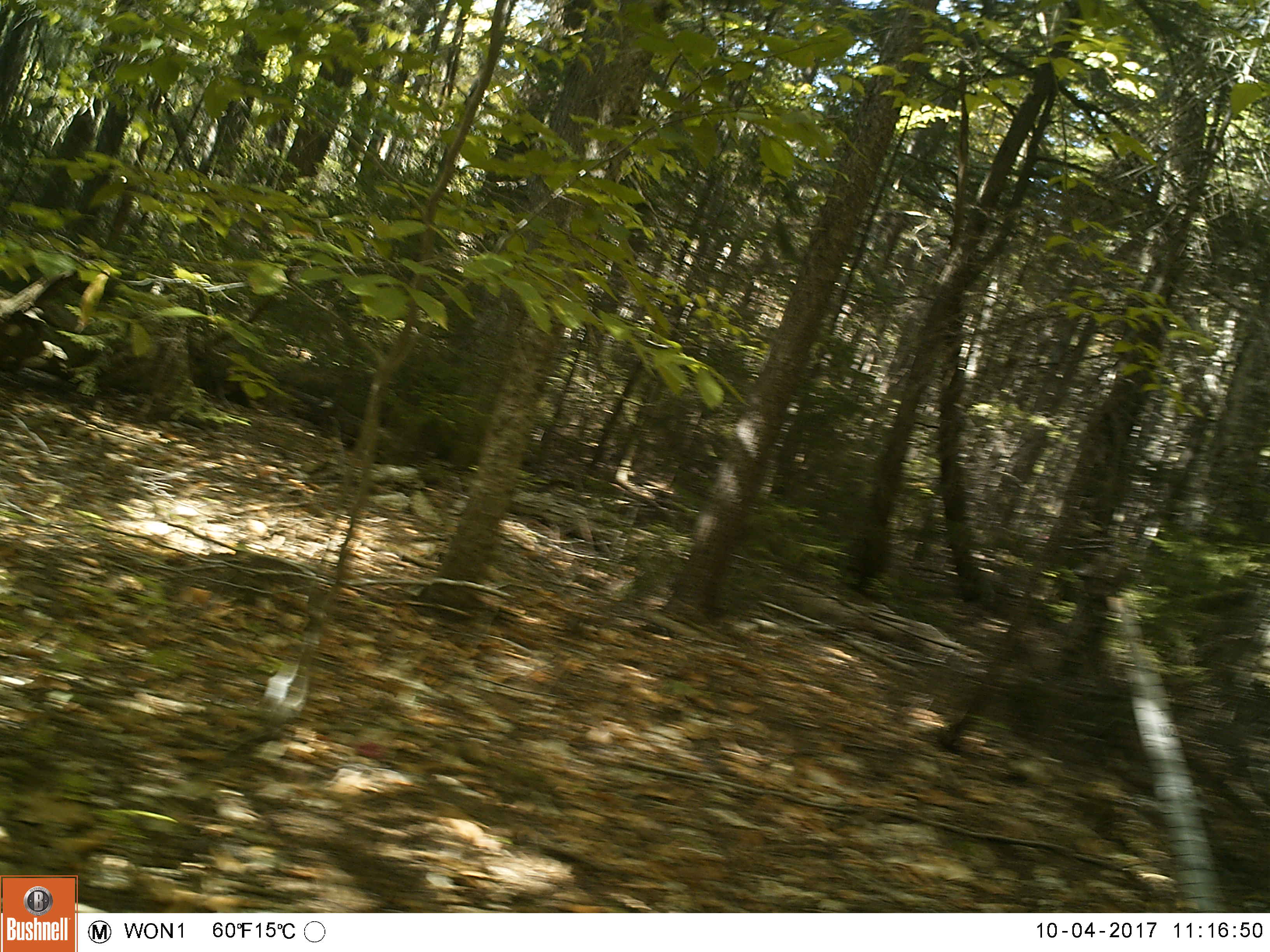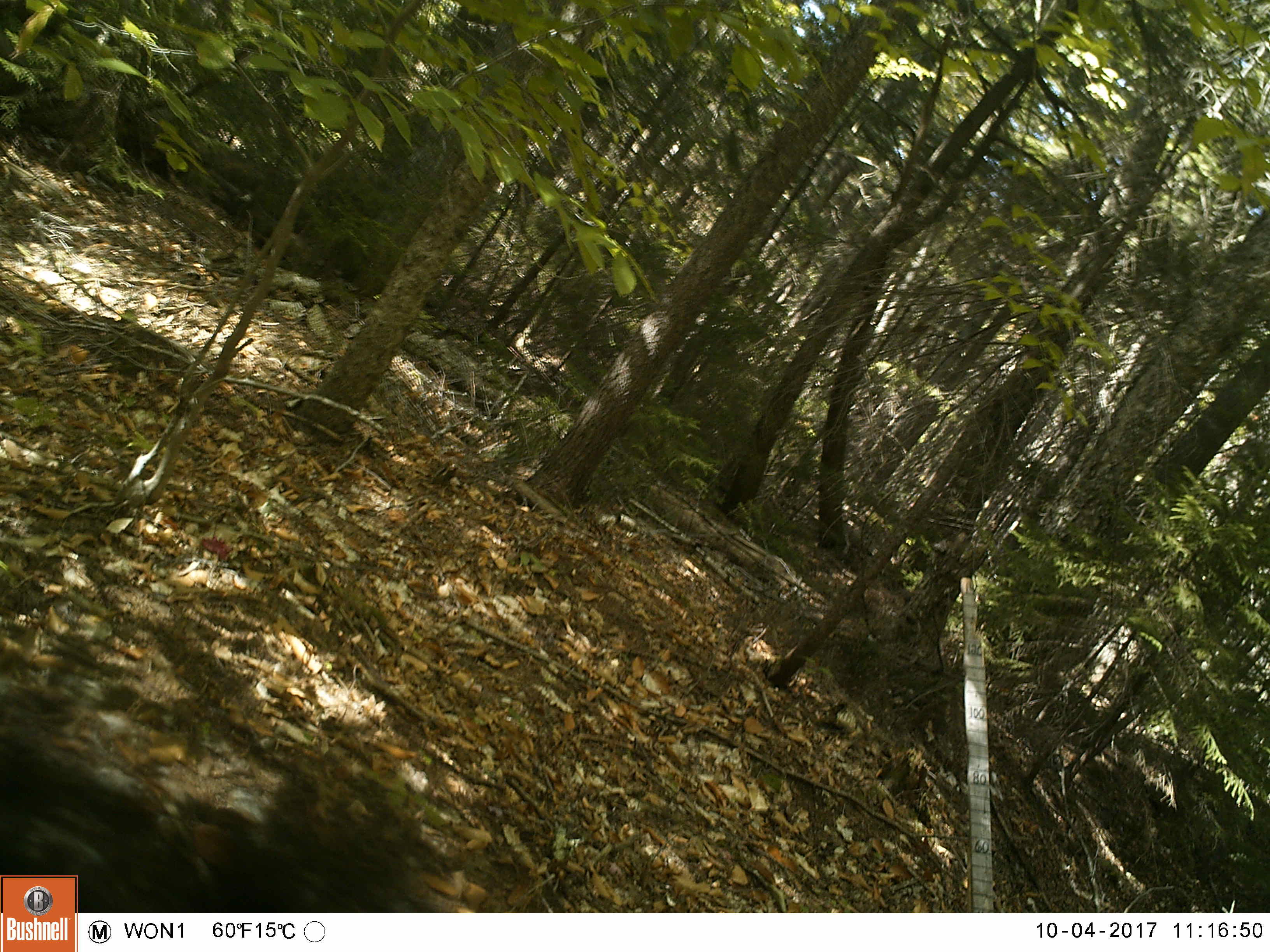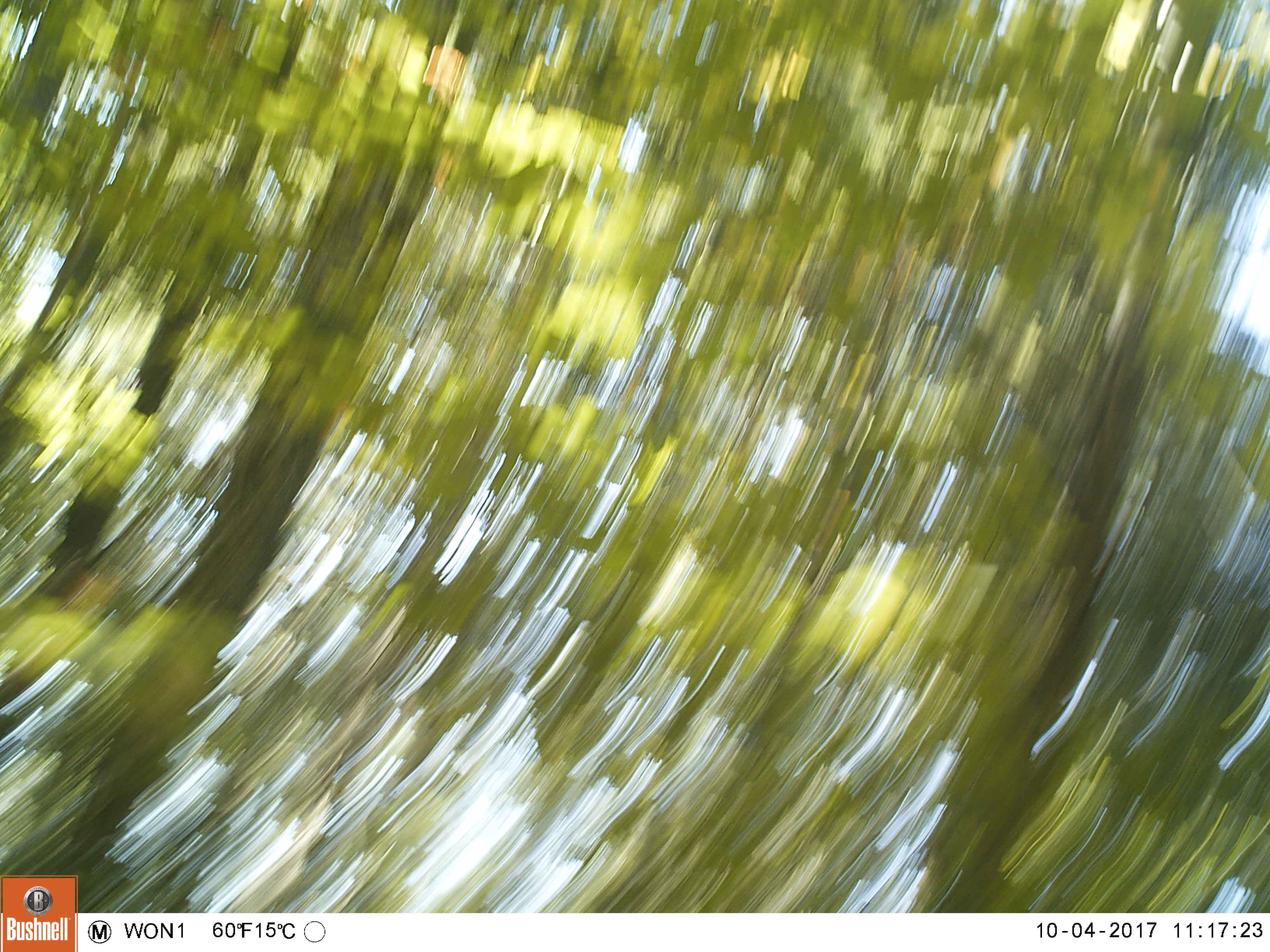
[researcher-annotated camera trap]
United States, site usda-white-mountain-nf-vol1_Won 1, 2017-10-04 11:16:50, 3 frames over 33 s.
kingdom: Animalia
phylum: Chordata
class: Mammalia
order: Carnivora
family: Ursidae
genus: Ursus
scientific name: Ursus americanus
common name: black bear